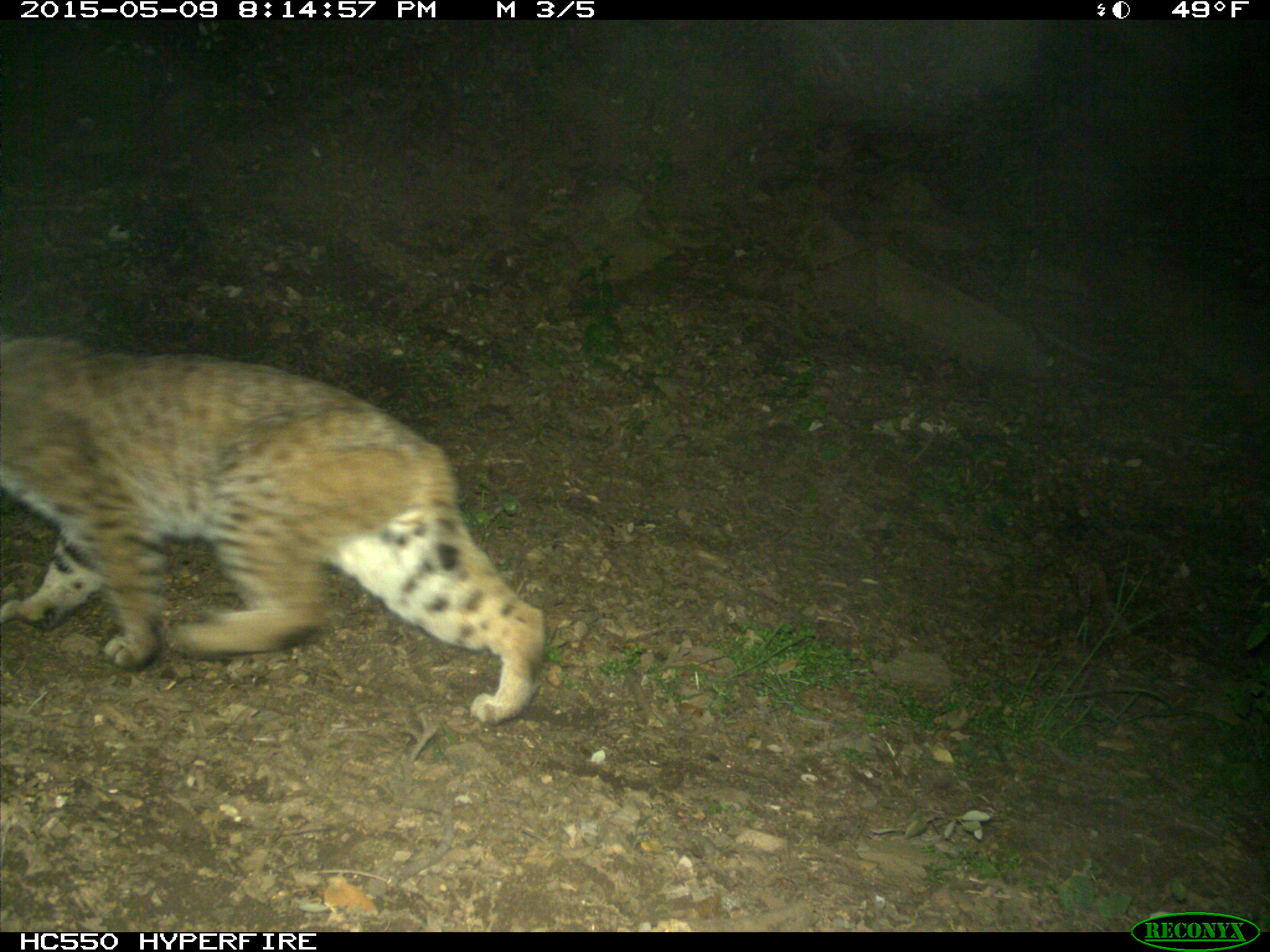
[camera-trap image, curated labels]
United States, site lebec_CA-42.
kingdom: Animalia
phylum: Chordata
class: Mammalia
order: Carnivora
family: Felidae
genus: Lynx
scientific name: Lynx rufus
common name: bobcat